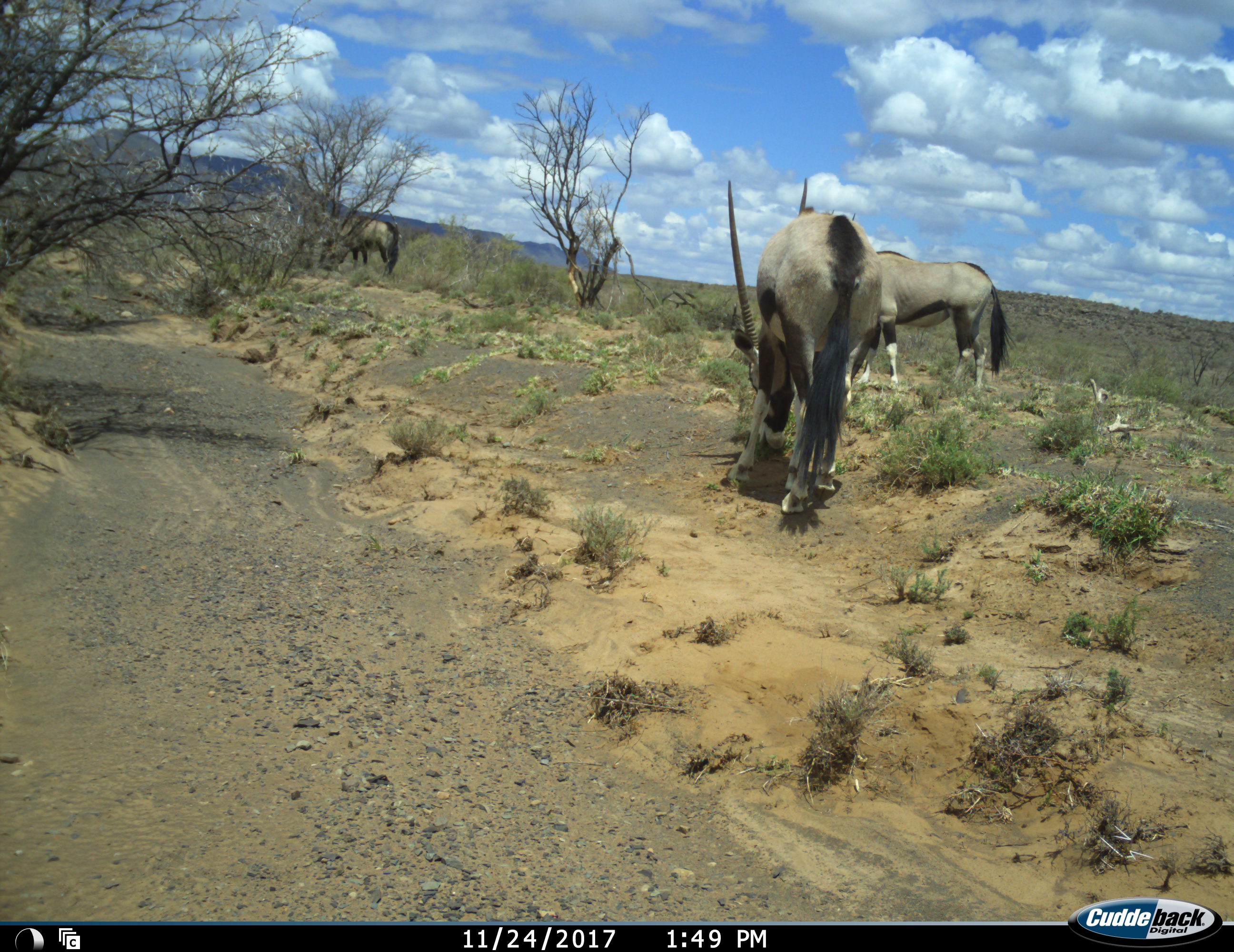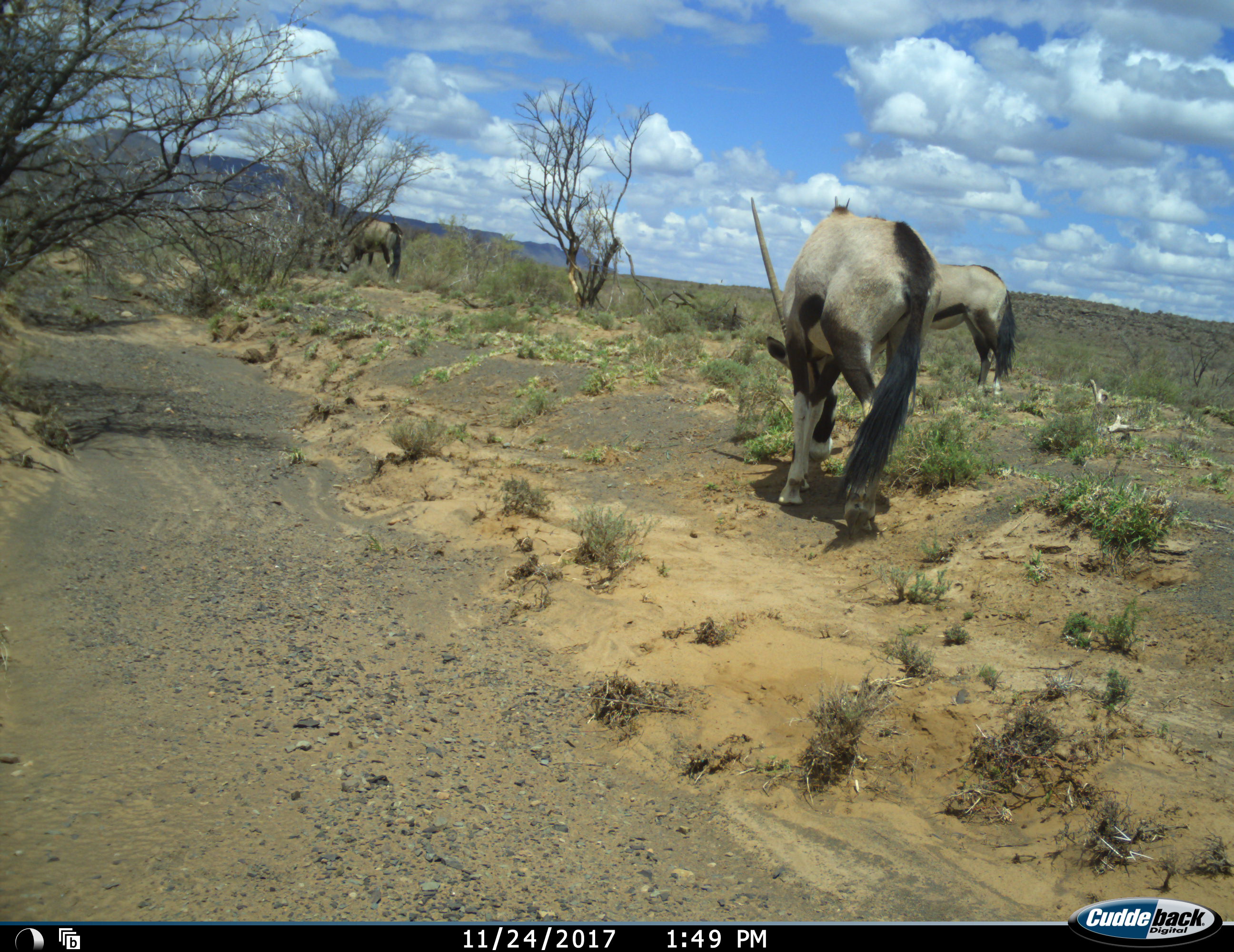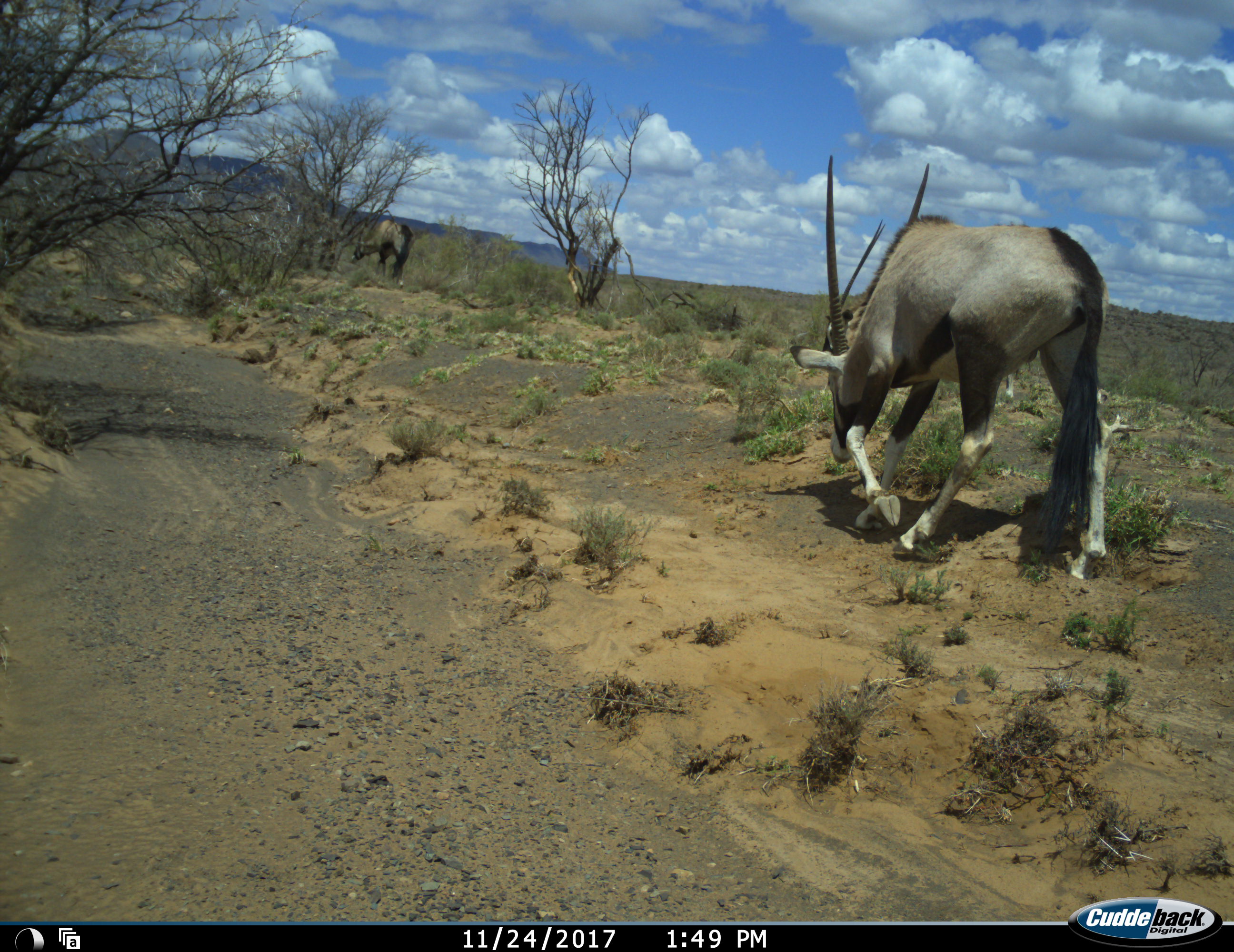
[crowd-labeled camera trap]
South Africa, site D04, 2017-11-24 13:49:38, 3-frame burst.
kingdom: Animalia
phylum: Chordata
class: Mammalia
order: Artiodactyla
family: Bovidae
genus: Oryx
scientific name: Oryx gazella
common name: gemsbok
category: gemsbokoryx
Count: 3.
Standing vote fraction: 20%.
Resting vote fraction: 0%.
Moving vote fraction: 30%.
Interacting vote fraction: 0%.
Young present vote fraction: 0%.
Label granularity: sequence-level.